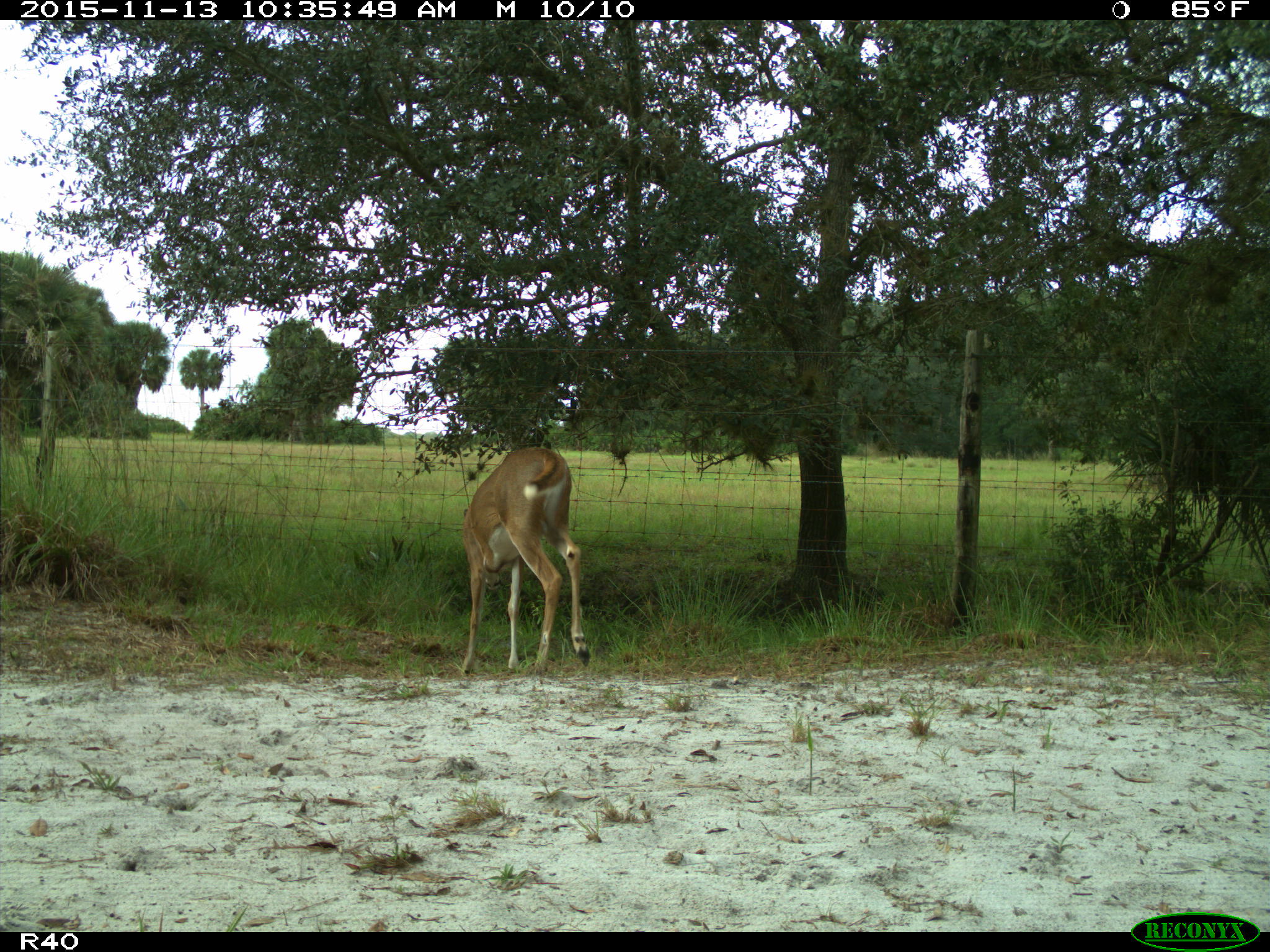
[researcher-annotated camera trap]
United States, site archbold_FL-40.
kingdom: Animalia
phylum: Chordata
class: Mammalia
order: Artiodactyla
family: Cervidae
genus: Odocoileus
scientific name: Odocoileus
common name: deer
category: unidentified deer